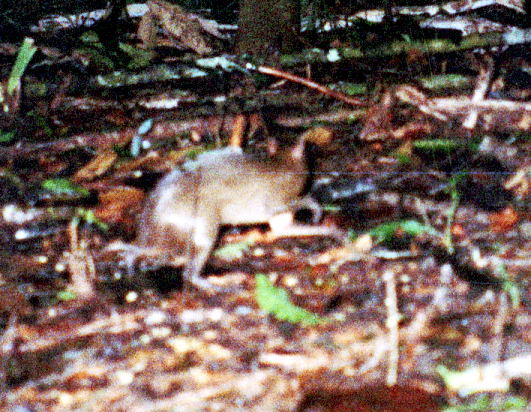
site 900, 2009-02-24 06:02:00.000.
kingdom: Animalia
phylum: Chordata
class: Mammalia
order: Rodentia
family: Dasyproctidae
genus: Myoprocta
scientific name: Myoprocta pratti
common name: green acouchi